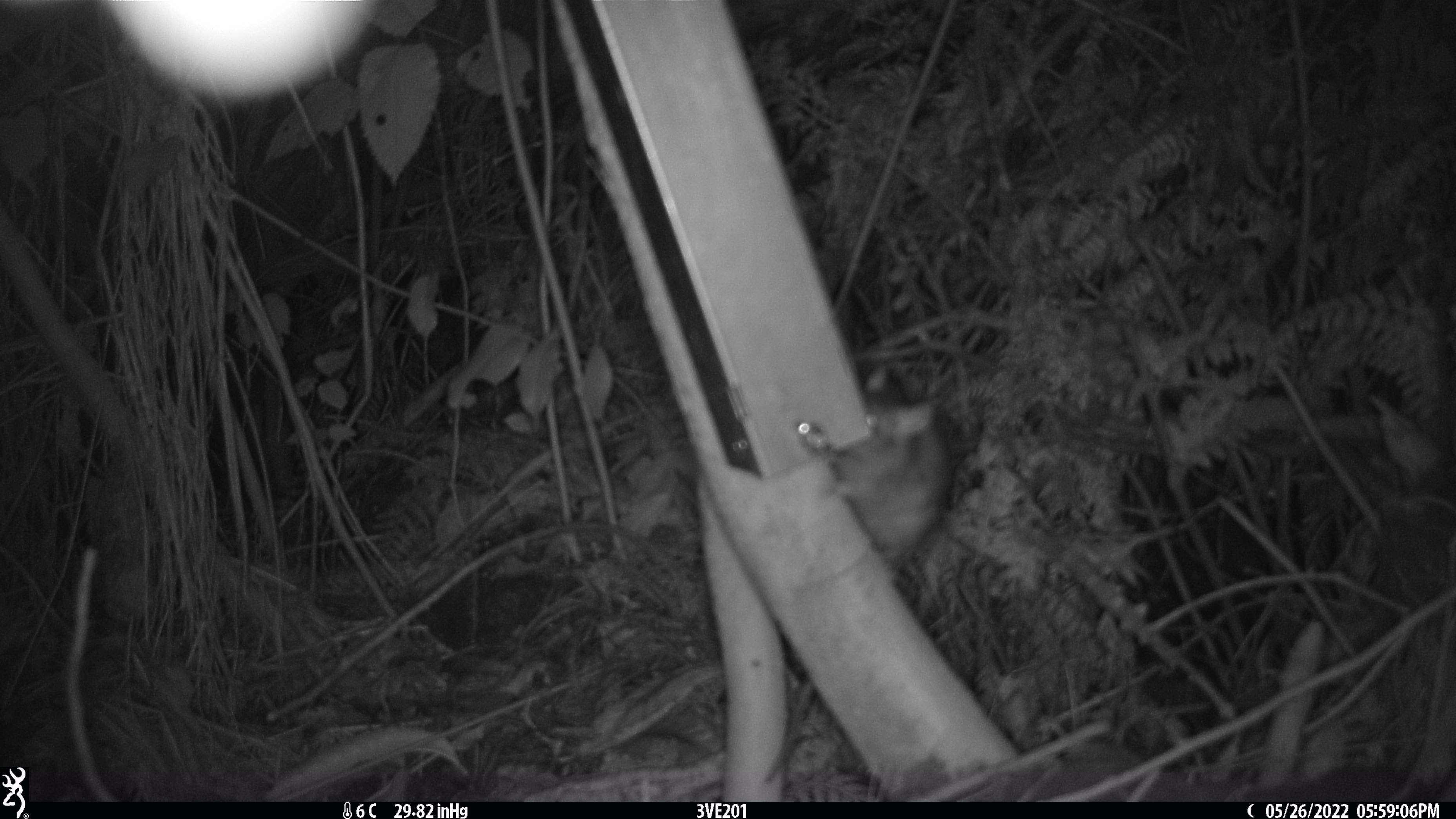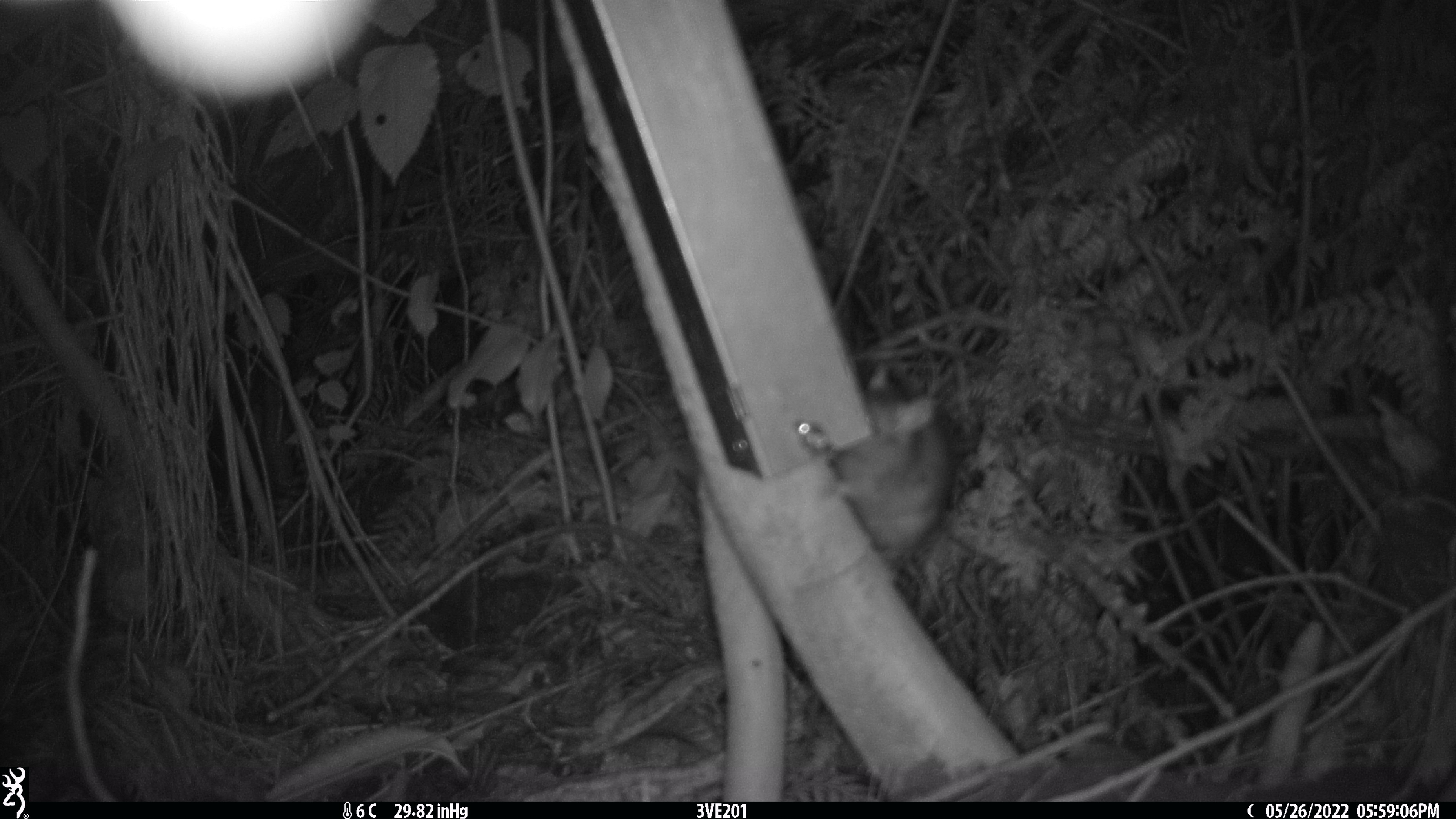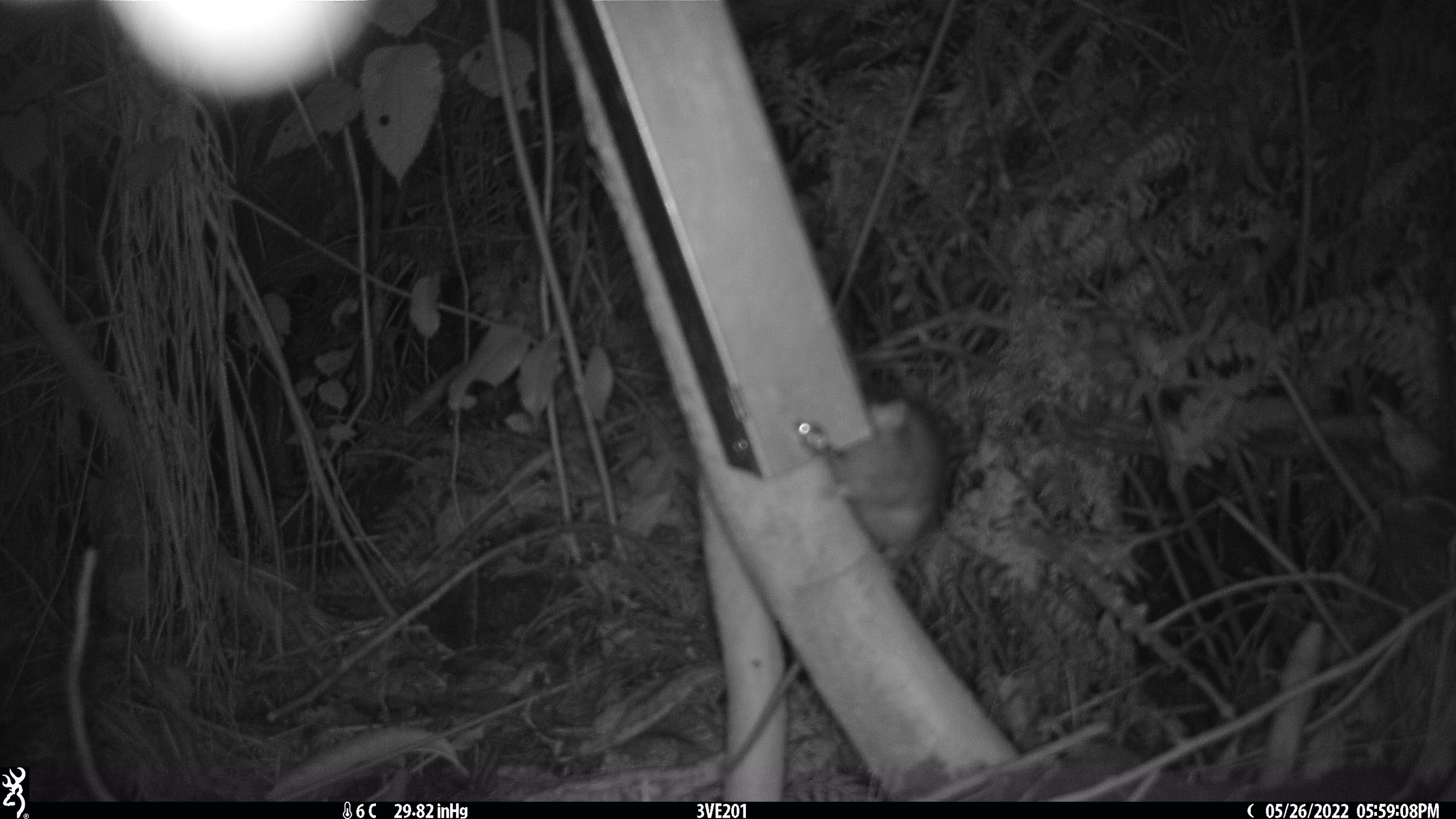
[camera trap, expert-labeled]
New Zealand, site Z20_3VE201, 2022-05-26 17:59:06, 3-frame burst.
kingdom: Animalia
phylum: Chordata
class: Mammalia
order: Rodentia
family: Muridae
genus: Rattus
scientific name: Rattus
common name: rat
Rat (Rattus).